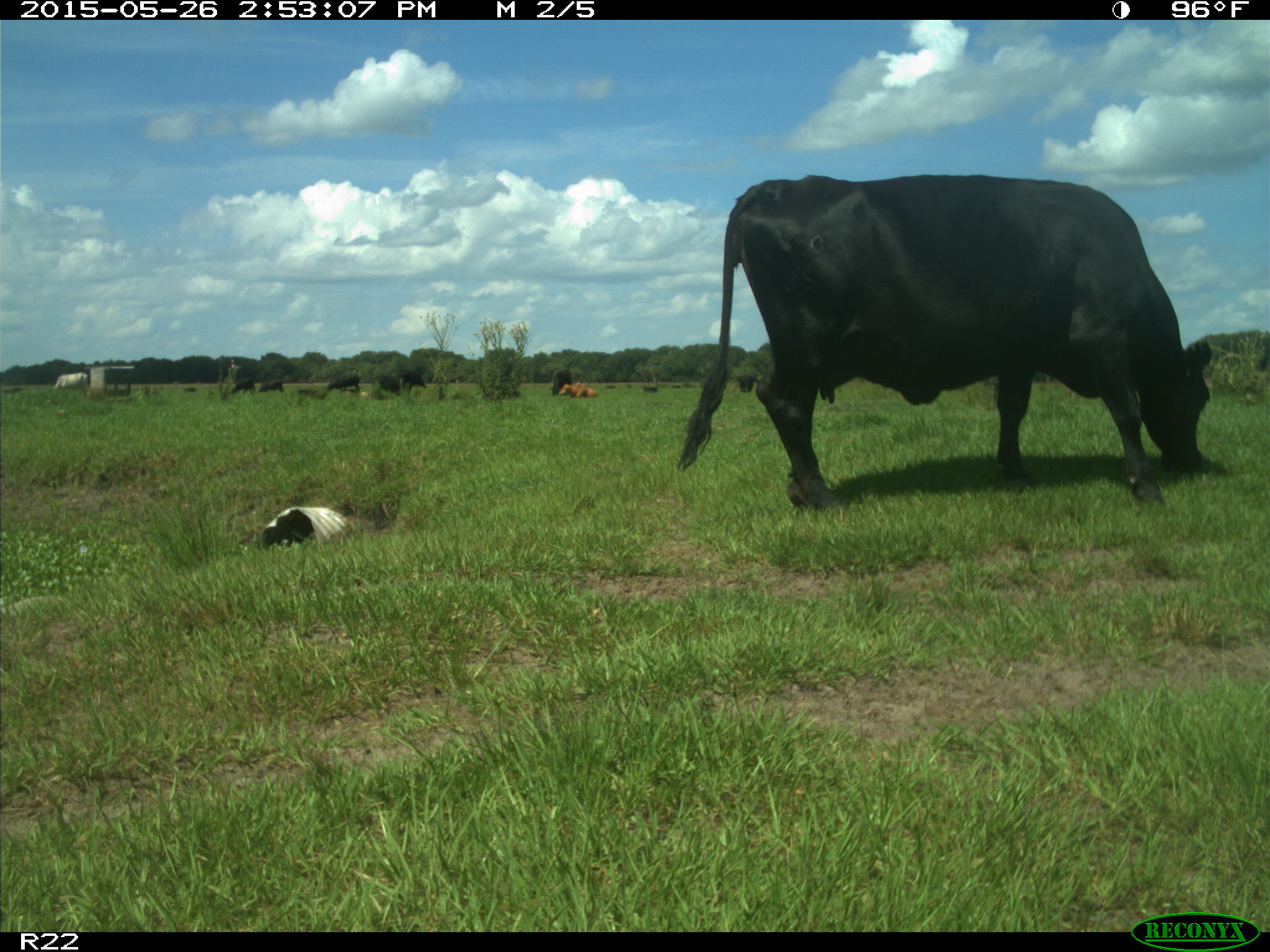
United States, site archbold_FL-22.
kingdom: Animalia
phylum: Chordata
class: Mammalia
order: Artiodactyla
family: Bovidae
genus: Bos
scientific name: Bos taurus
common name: domestic cow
Bos taurus (domestic cow).